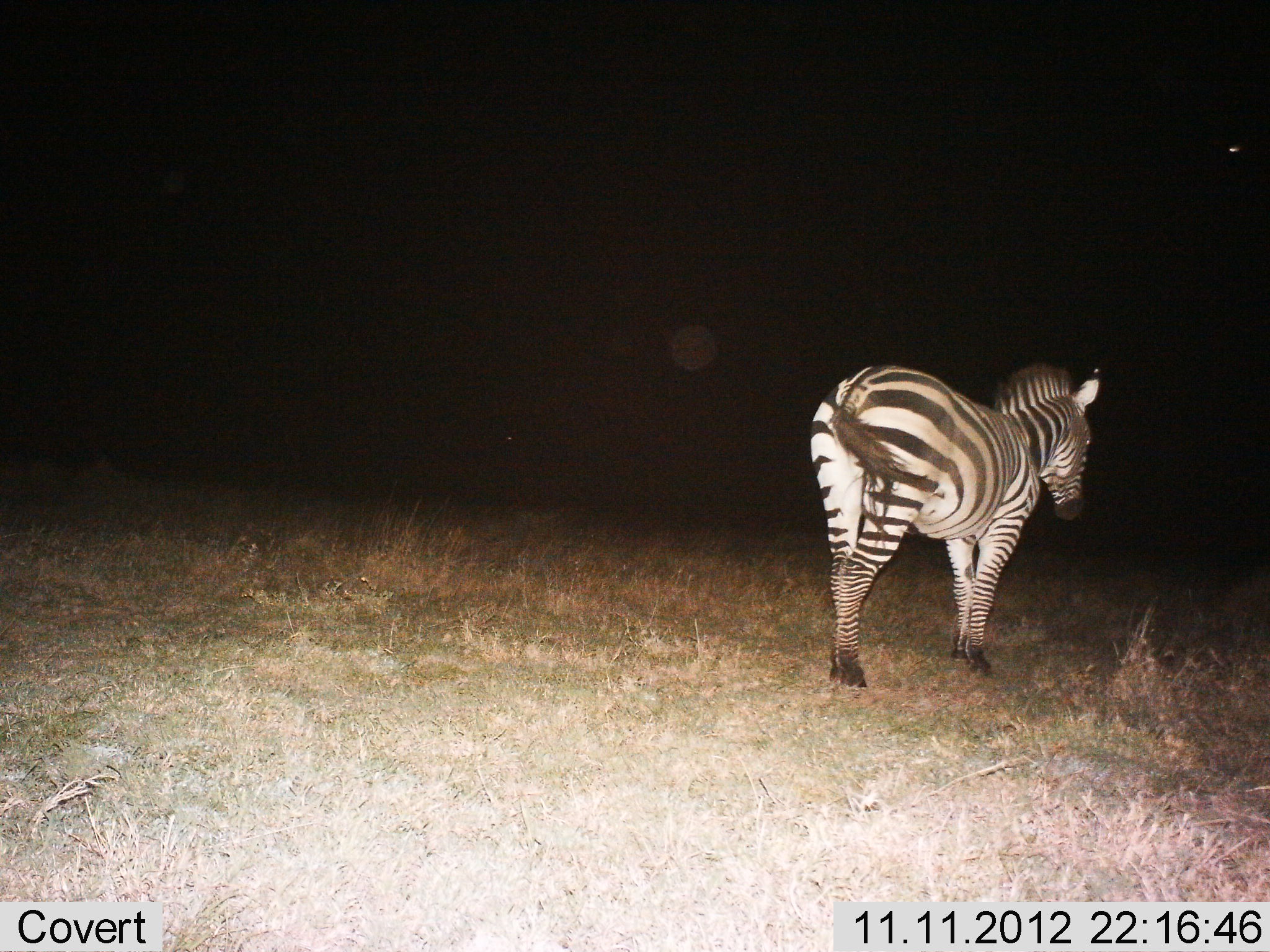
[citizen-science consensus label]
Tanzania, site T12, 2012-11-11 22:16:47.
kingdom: Animalia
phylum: Chordata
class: Mammalia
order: Perissodactyla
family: Equidae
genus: Equus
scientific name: Equus quagga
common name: plains zebra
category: zebra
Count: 1.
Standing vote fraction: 100%.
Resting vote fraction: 0%.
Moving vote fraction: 0%.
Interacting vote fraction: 0%.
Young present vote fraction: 0%.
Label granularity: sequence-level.